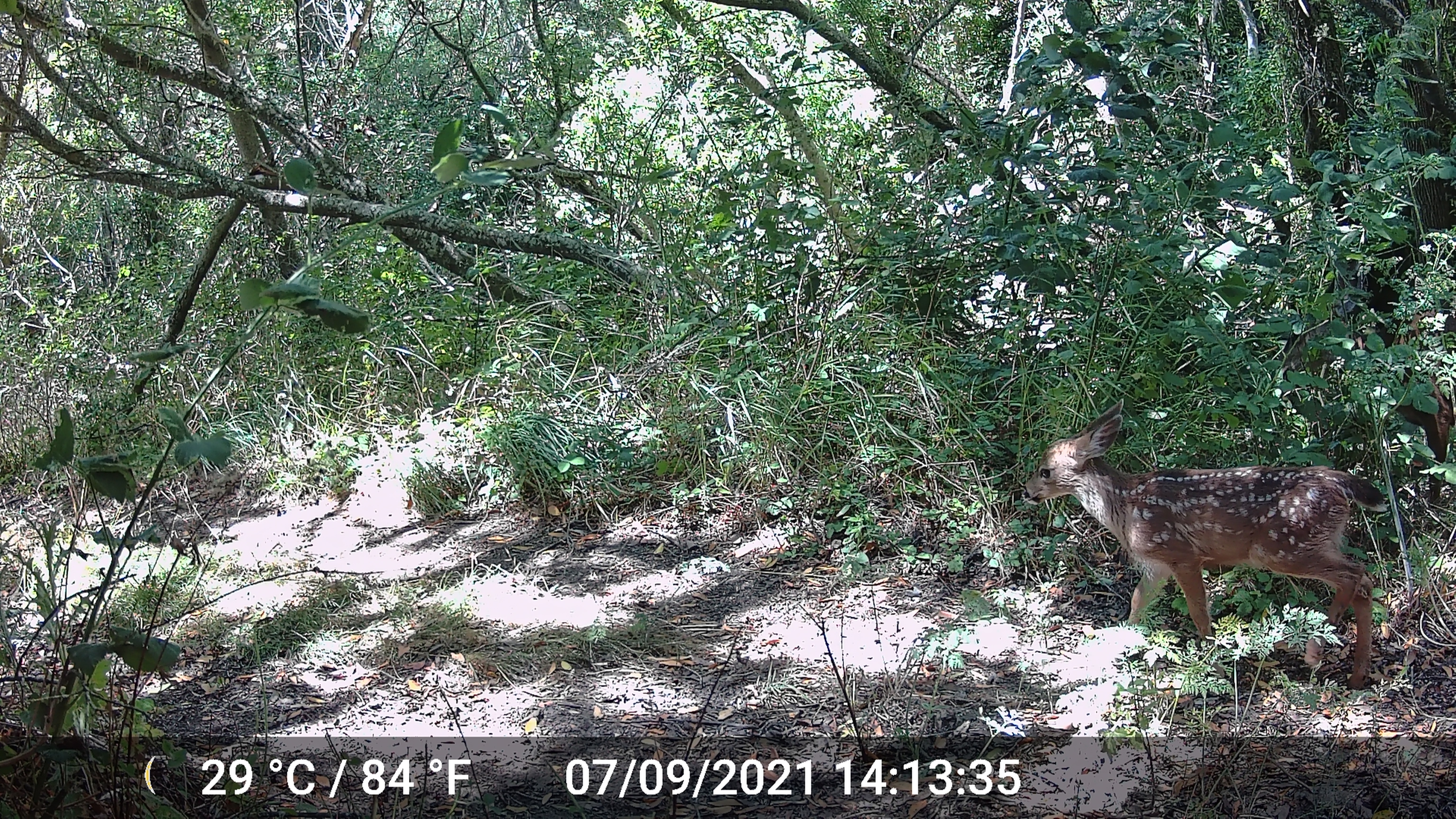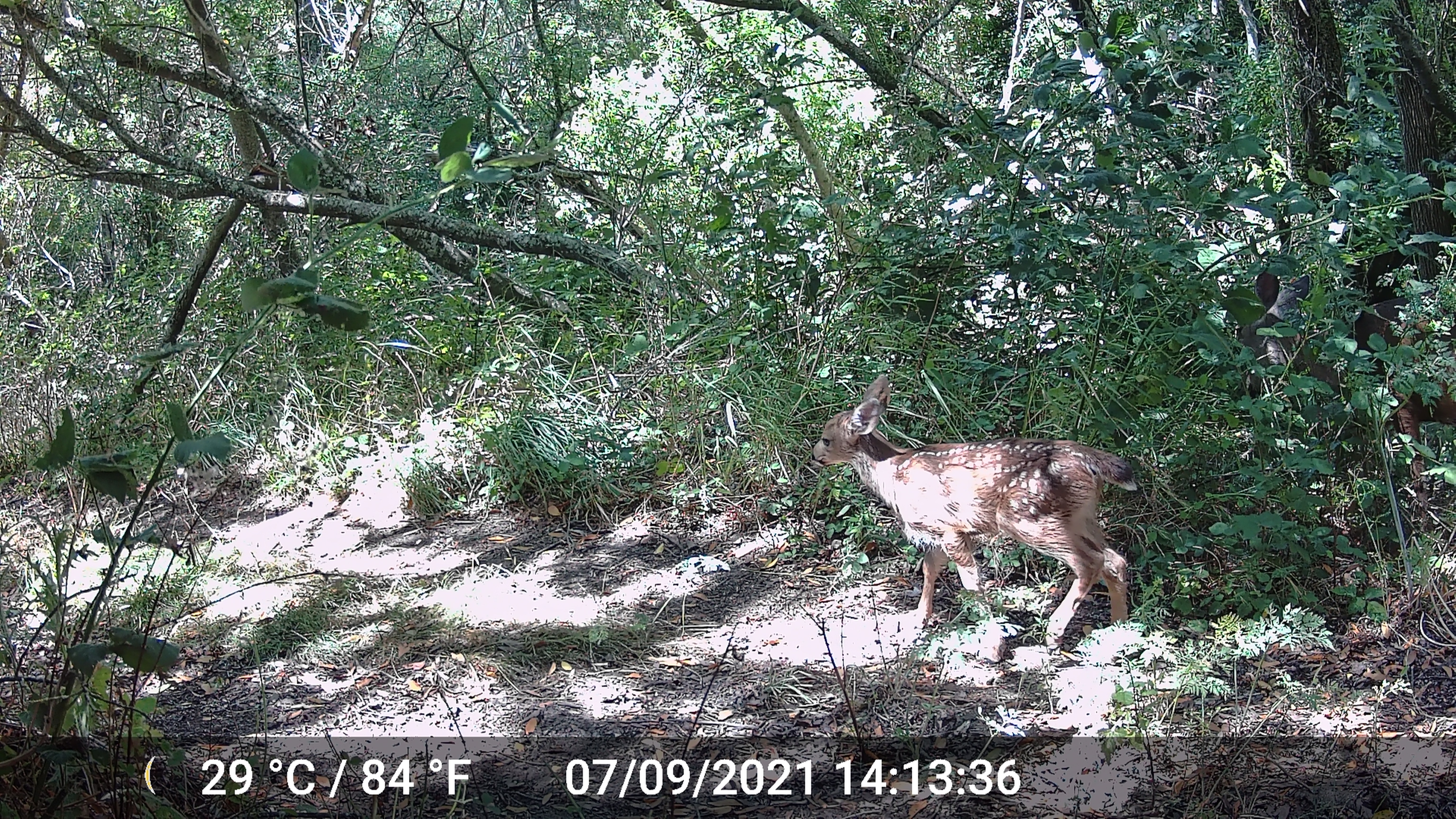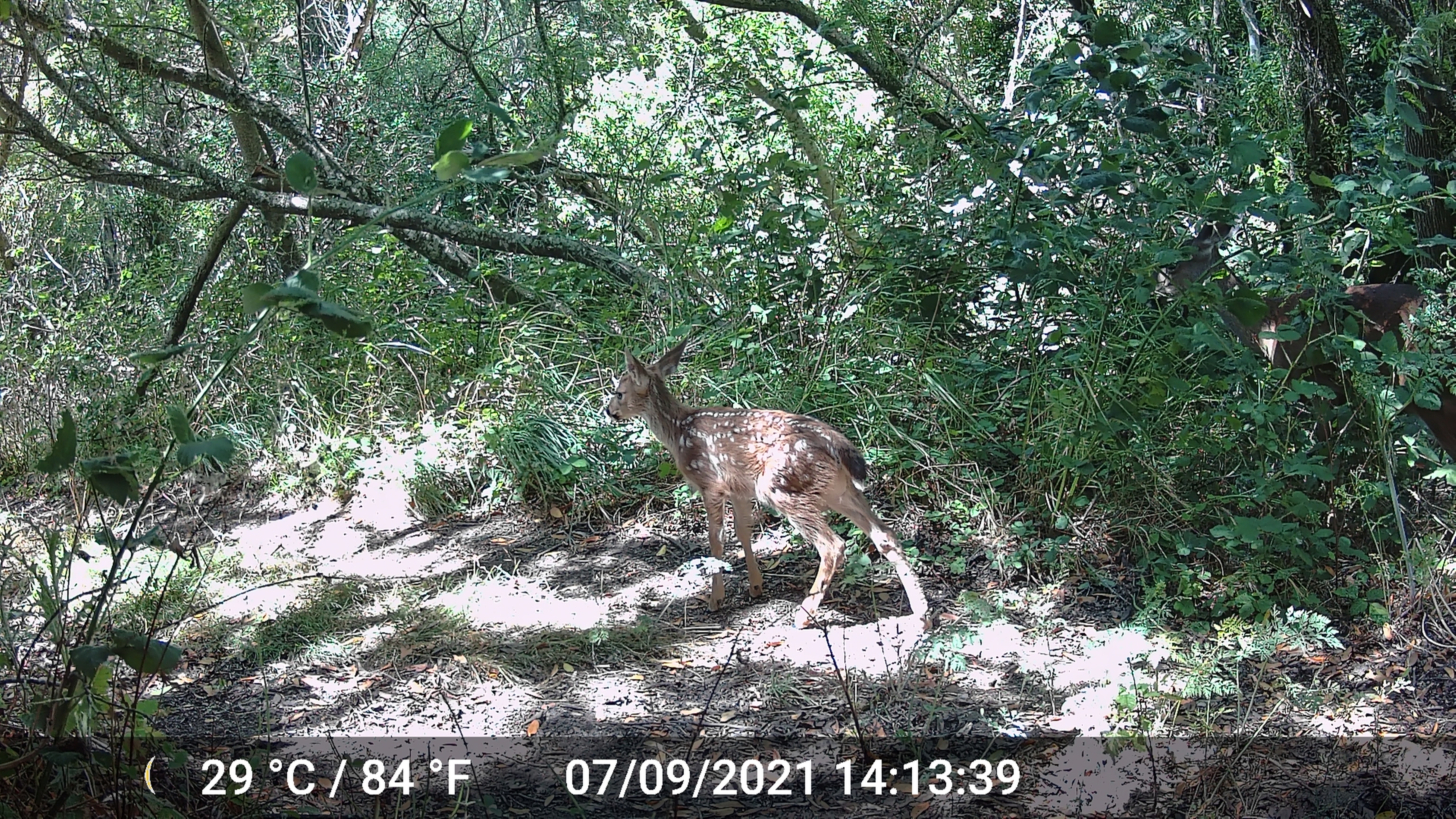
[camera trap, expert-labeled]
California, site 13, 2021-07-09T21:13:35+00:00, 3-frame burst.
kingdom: Animalia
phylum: Chordata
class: Mammalia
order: Artiodactyla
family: Cervidae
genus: Odocoileus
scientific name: Odocoileus hemionus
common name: mule deer